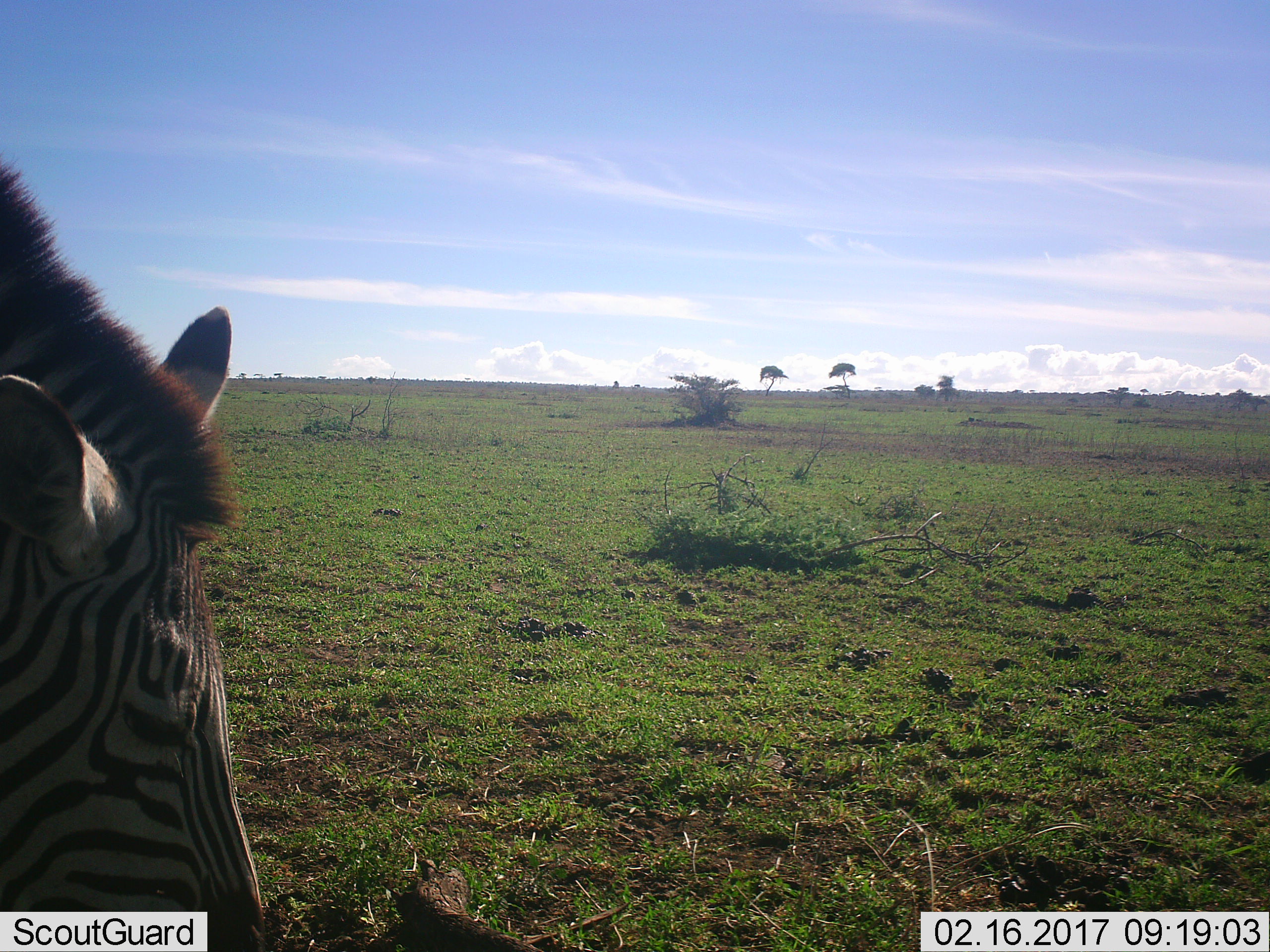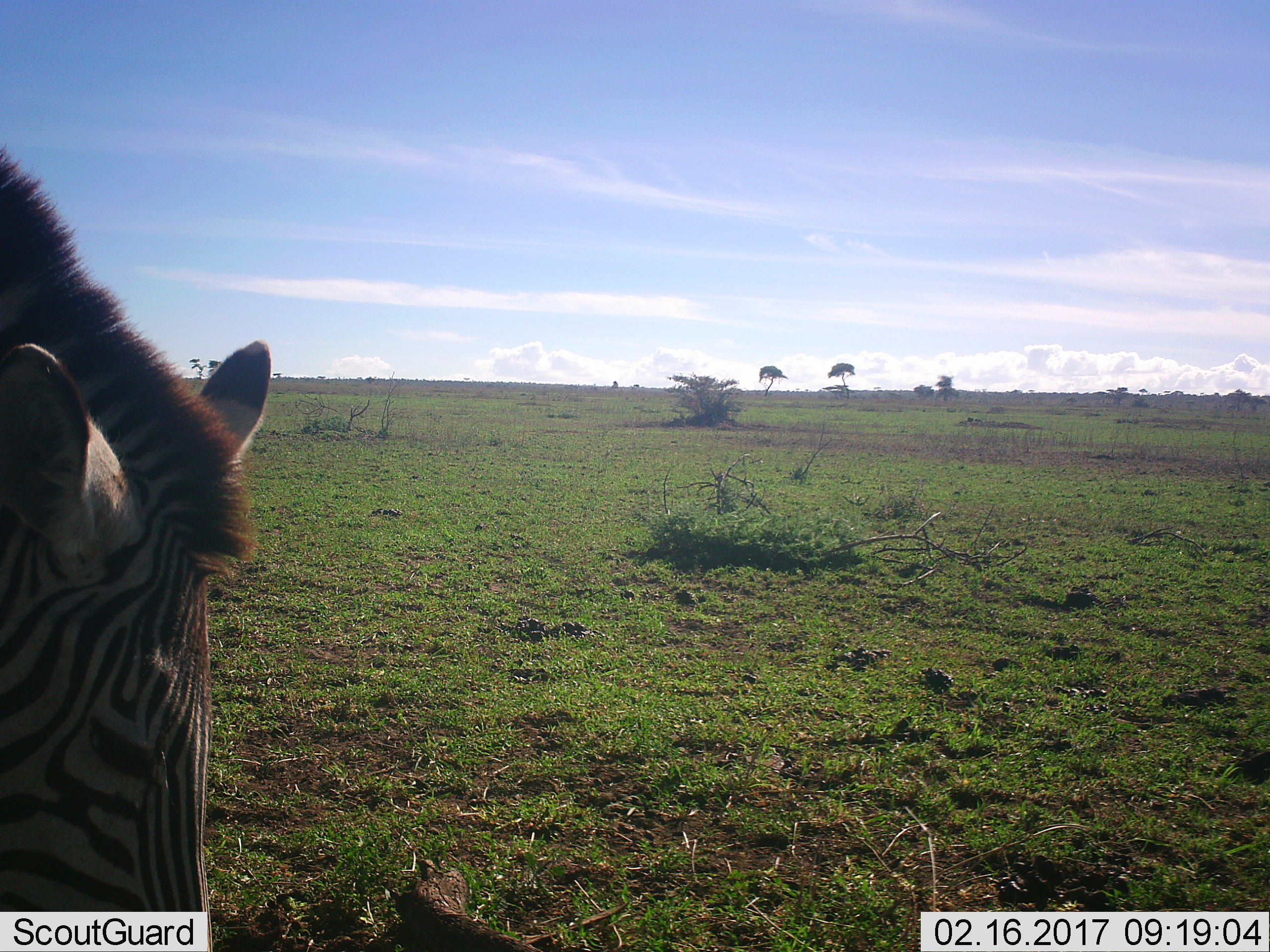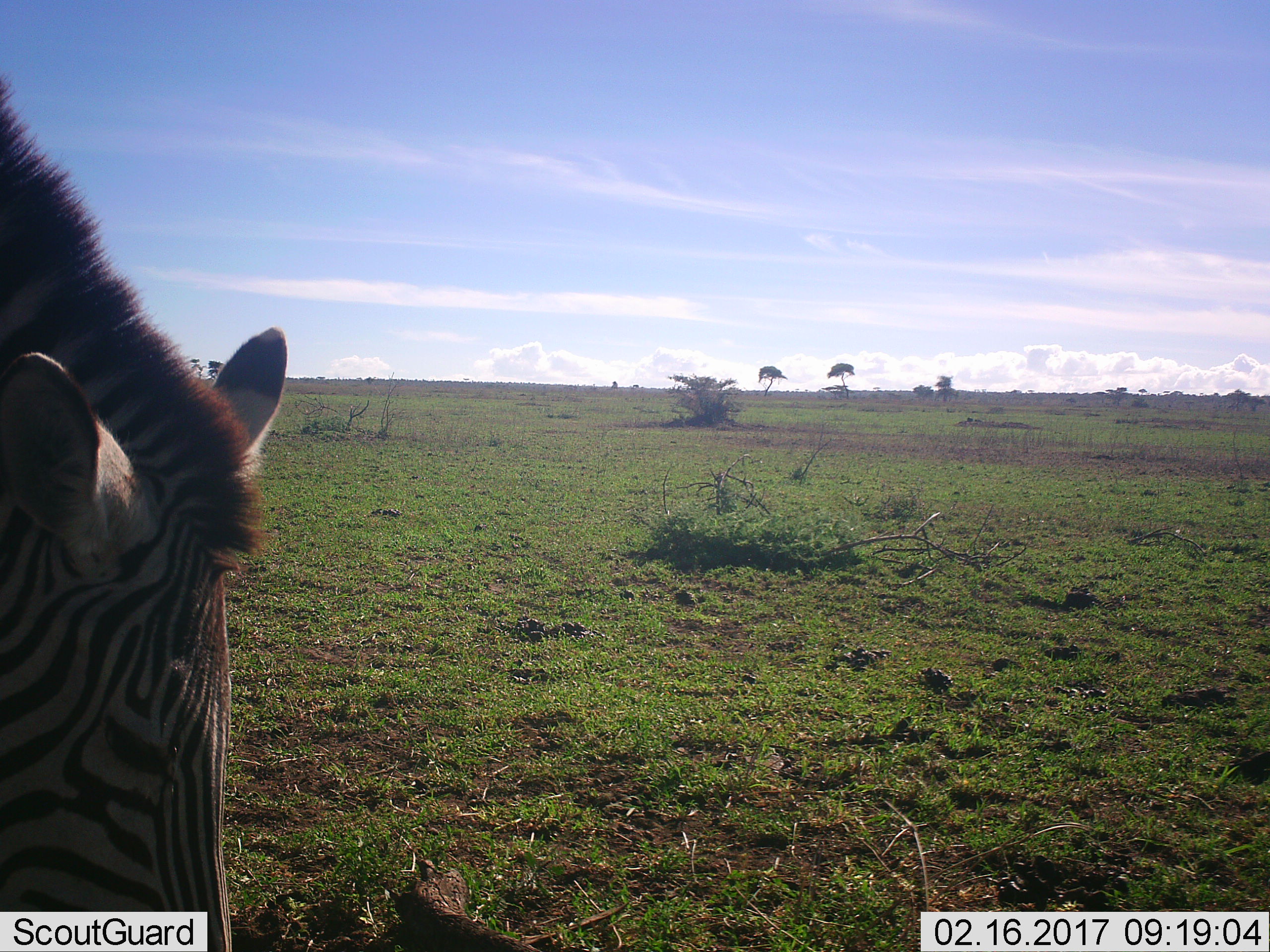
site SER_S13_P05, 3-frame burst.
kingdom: Animalia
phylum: Chordata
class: Mammalia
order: Perissodactyla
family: Equidae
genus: Equus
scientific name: Equus quagga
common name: plains zebra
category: zebraplains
Zebraplains (plains zebra) (Equus quagga), count 1. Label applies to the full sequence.